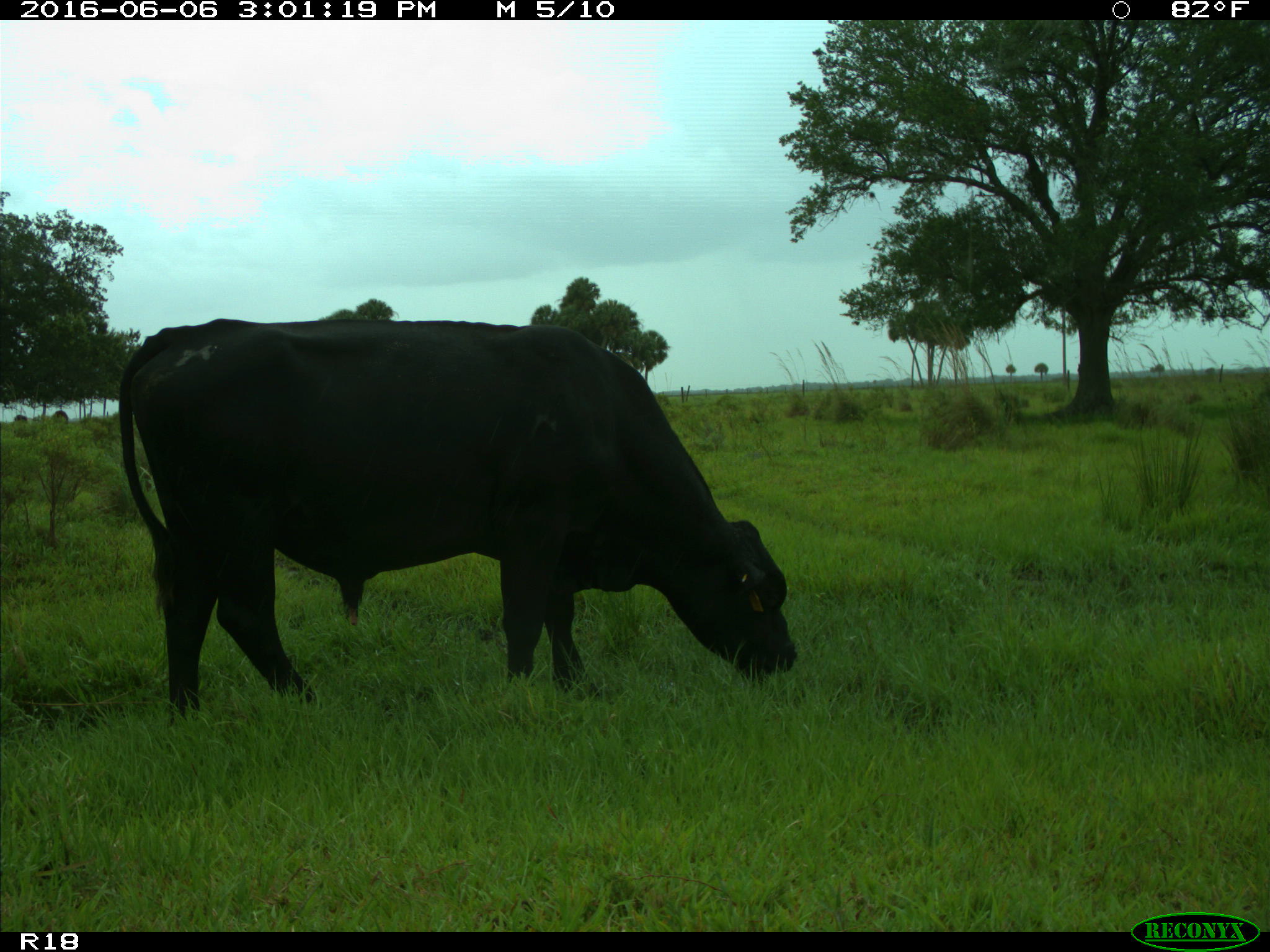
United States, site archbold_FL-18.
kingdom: Animalia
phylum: Chordata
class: Mammalia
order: Artiodactyla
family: Bovidae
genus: Bos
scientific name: Bos taurus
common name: domestic cow